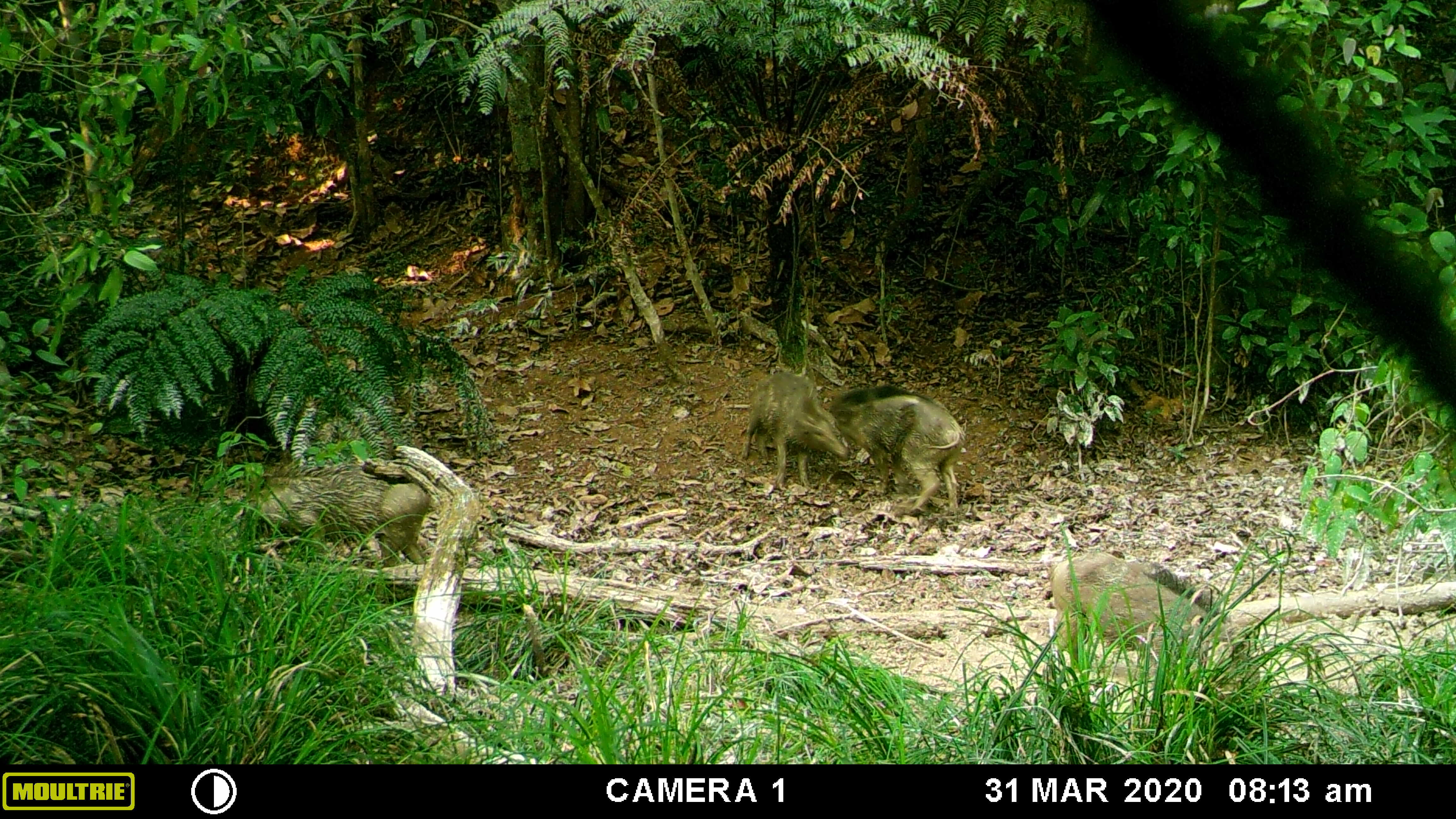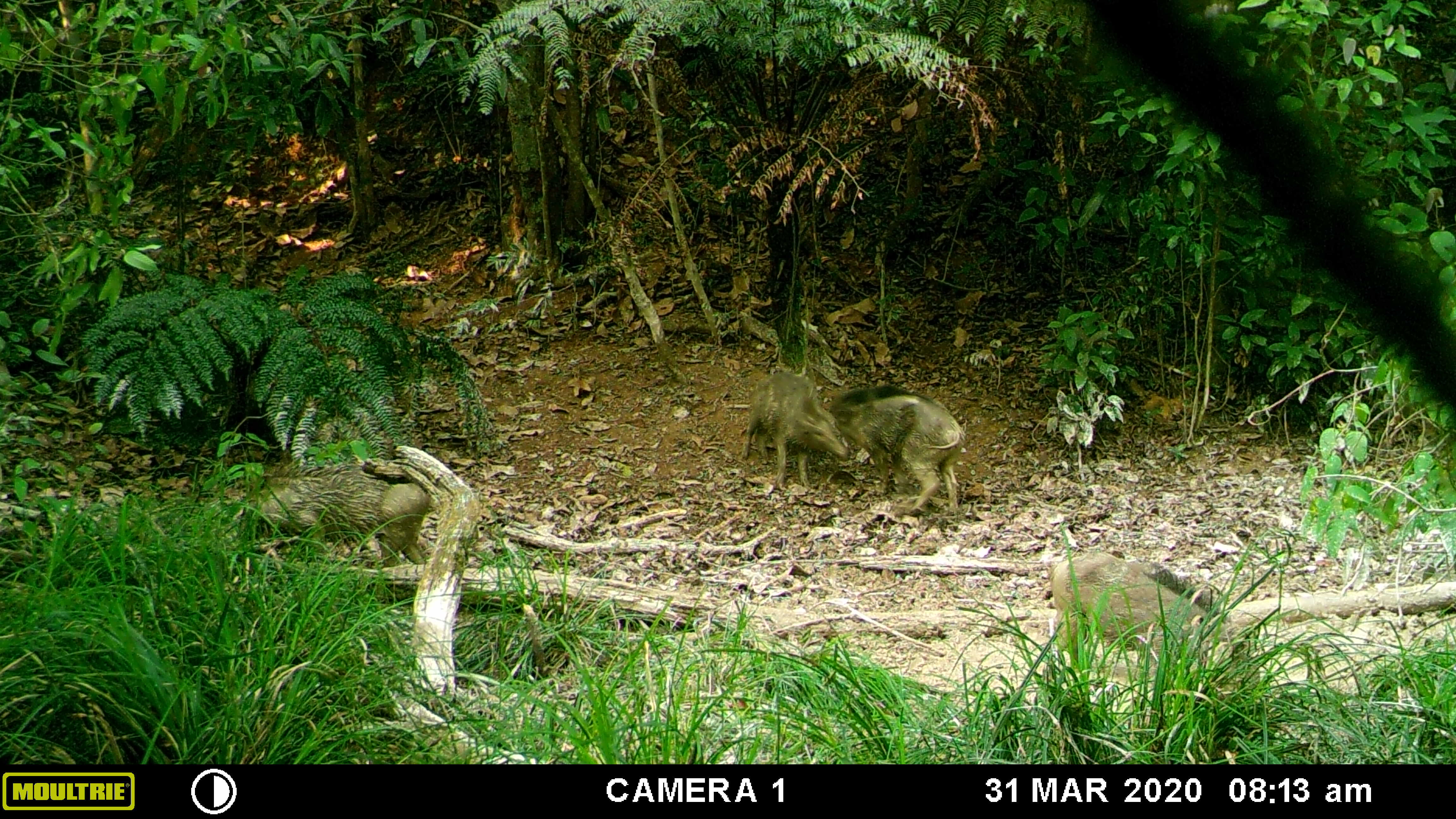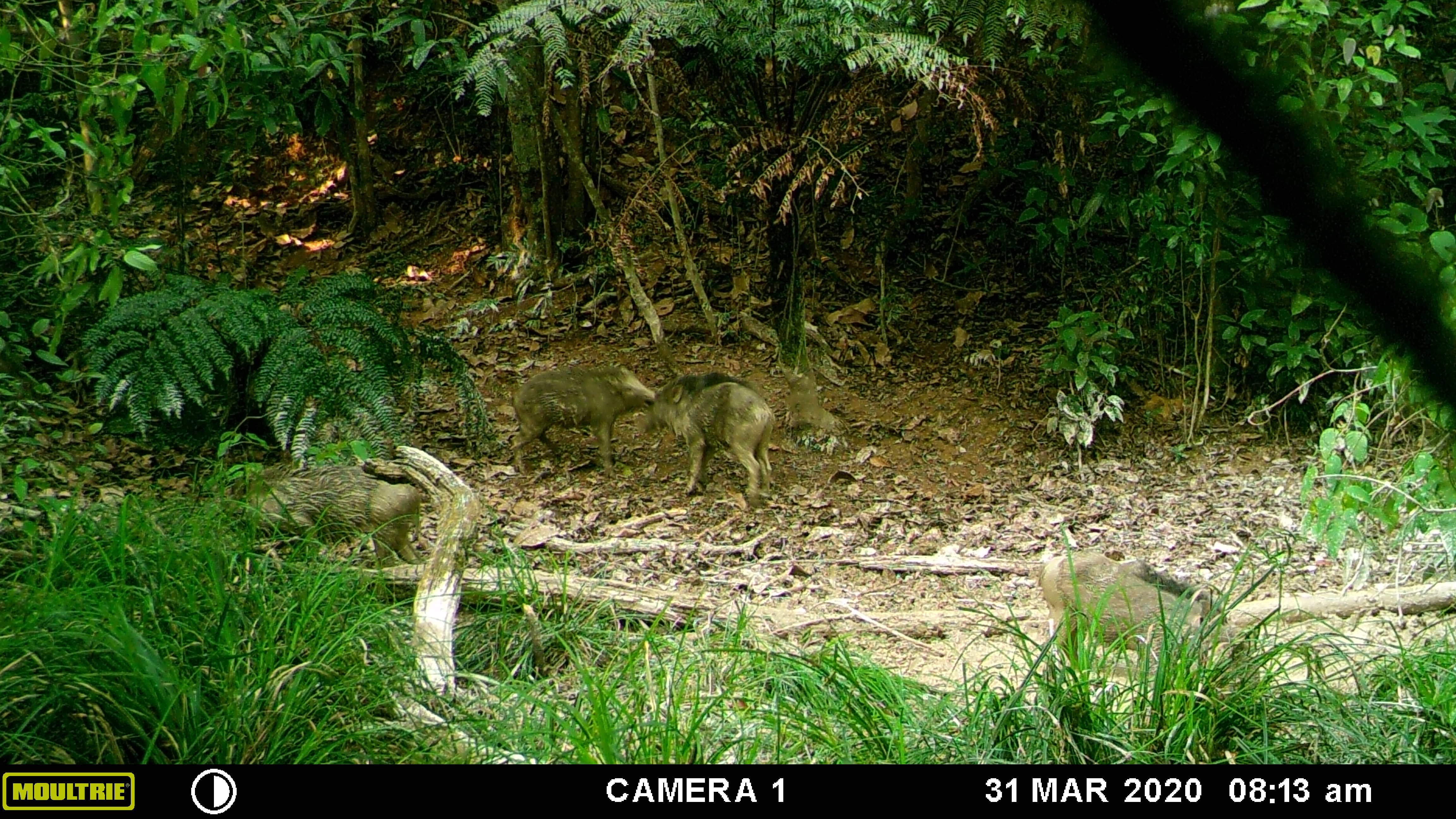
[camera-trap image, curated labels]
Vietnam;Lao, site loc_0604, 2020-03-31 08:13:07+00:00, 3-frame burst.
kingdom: Animalia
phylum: Chordata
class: Aves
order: Galliformes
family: Phasianidae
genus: Gallus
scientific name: Gallus gallus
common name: red junglefowl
Red junglefowl (Gallus gallus). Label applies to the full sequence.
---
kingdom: Animalia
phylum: Chordata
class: Mammalia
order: Artiodactyla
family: Suidae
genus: Sus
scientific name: Sus scrofa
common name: eurasian wild pig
Eurasian wild pig (Sus scrofa). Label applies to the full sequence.